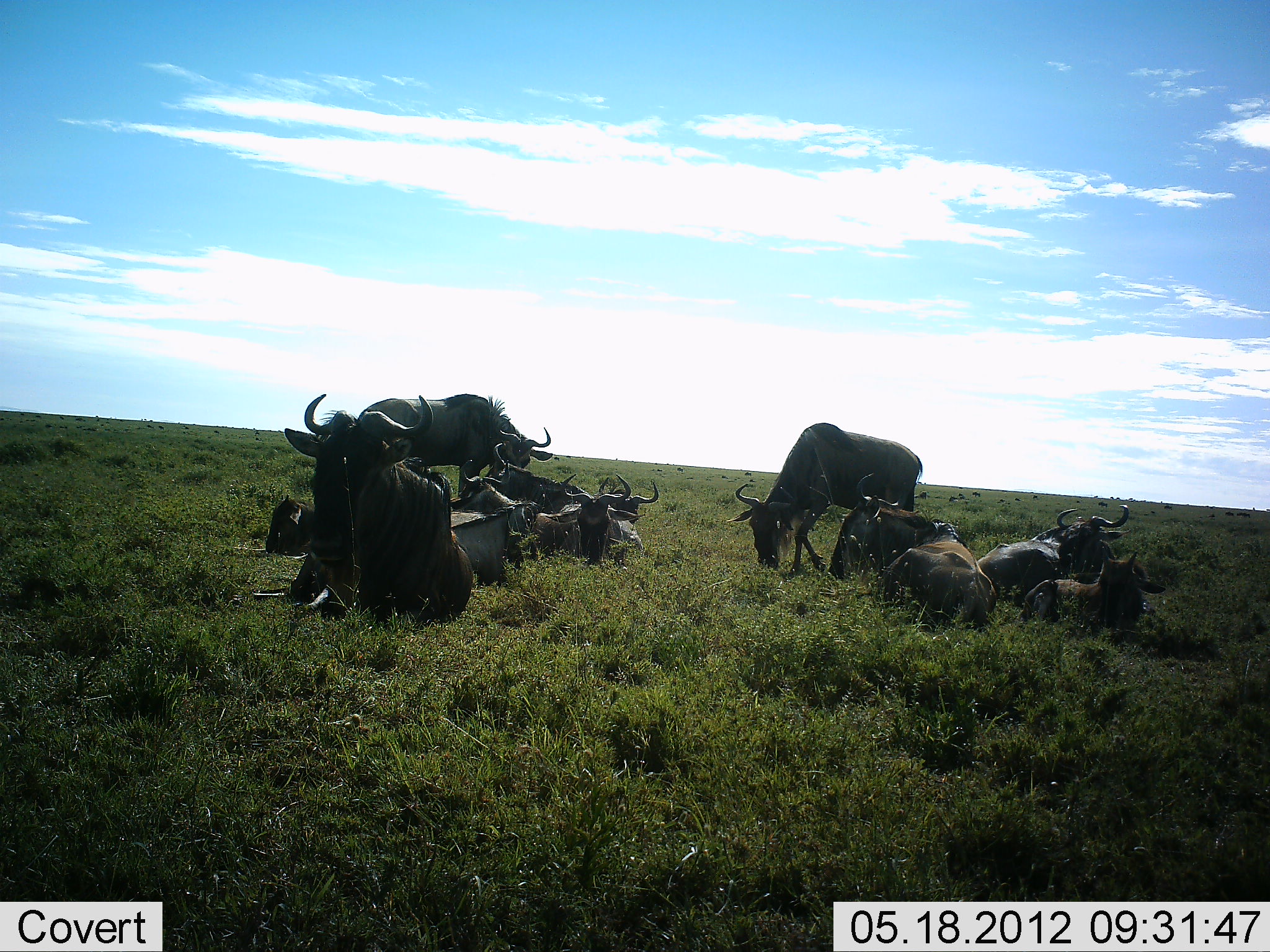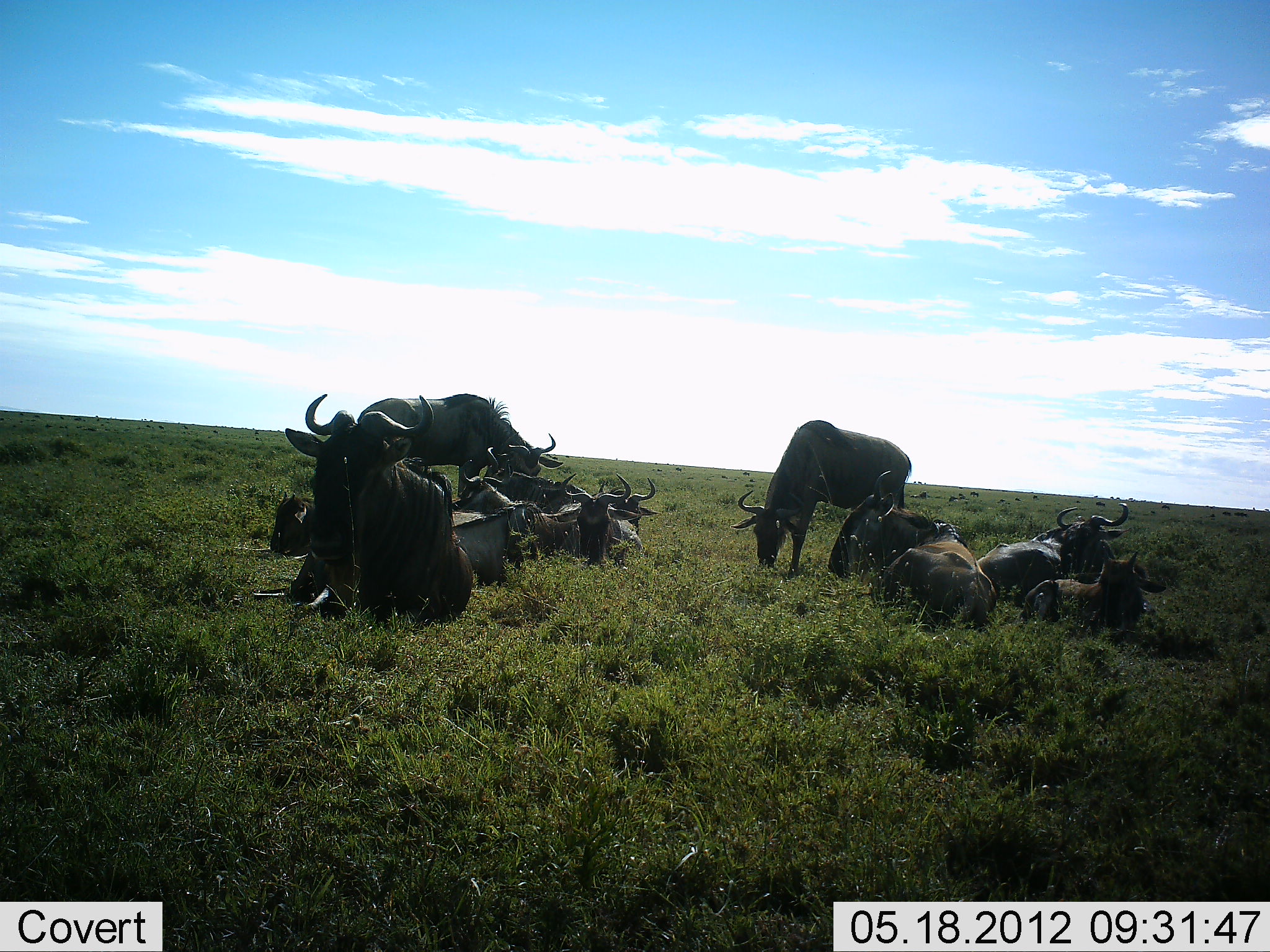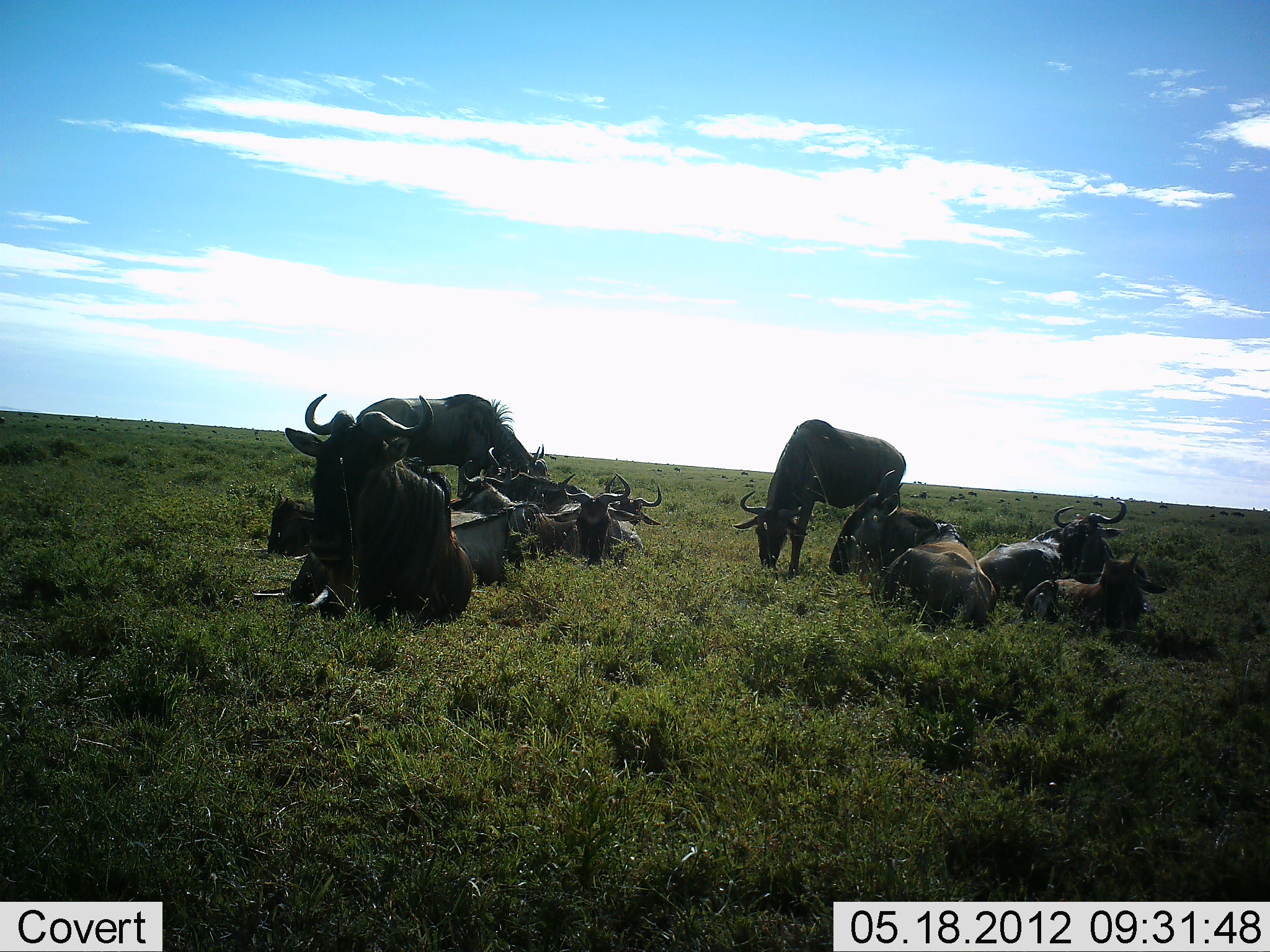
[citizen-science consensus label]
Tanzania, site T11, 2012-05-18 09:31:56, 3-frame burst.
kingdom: Animalia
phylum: Chordata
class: Mammalia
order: Artiodactyla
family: Bovidae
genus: Connochaetes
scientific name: Connochaetes taurinus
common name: blue wildebeest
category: wildebeest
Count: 11-50.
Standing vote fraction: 40%.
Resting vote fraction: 100%.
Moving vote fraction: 0%.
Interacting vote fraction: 0%.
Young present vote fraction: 40%.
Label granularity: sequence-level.